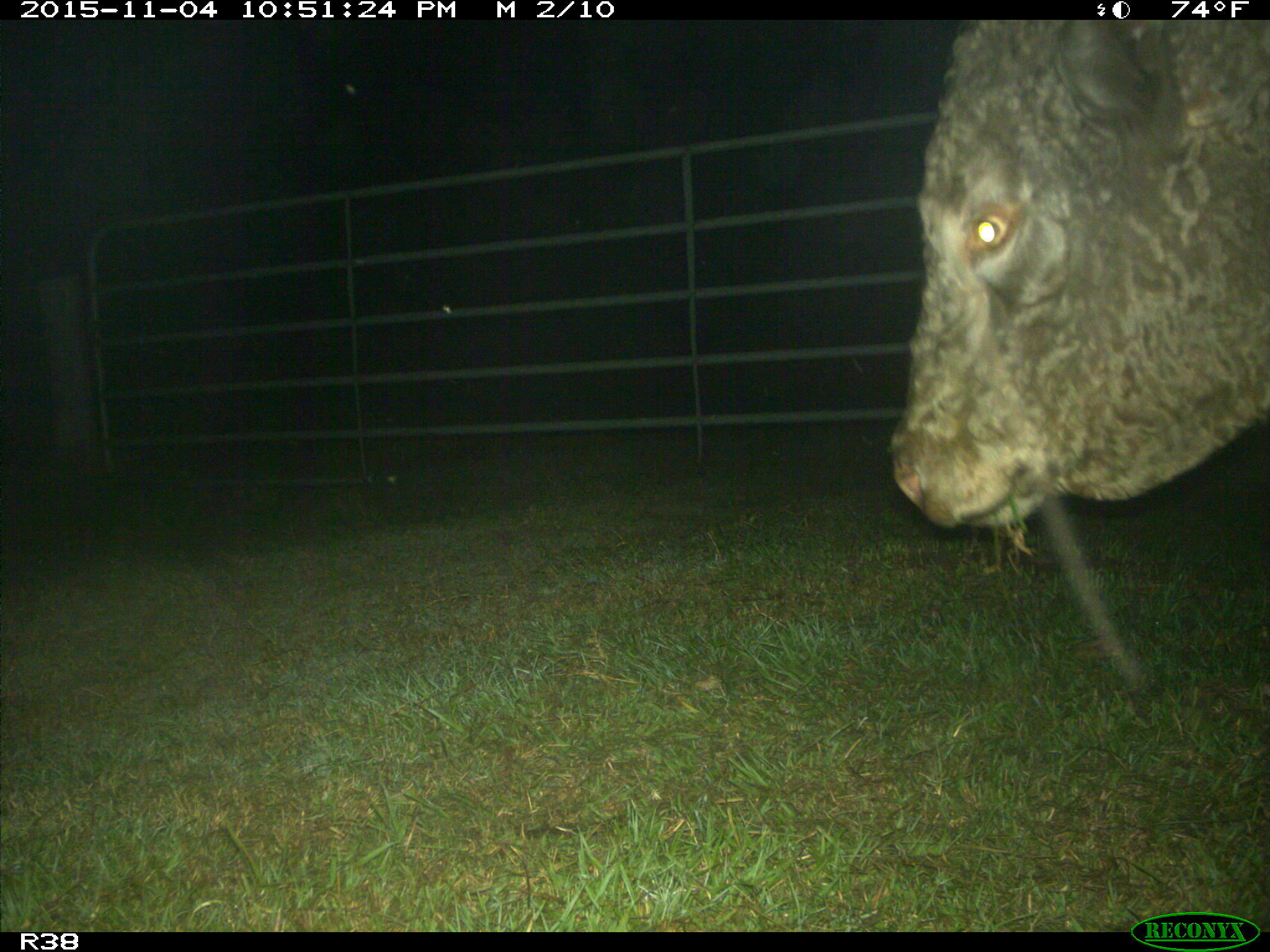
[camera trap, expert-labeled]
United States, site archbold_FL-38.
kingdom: Animalia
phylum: Chordata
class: Mammalia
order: Artiodactyla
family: Bovidae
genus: Bos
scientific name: Bos taurus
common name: domestic cow